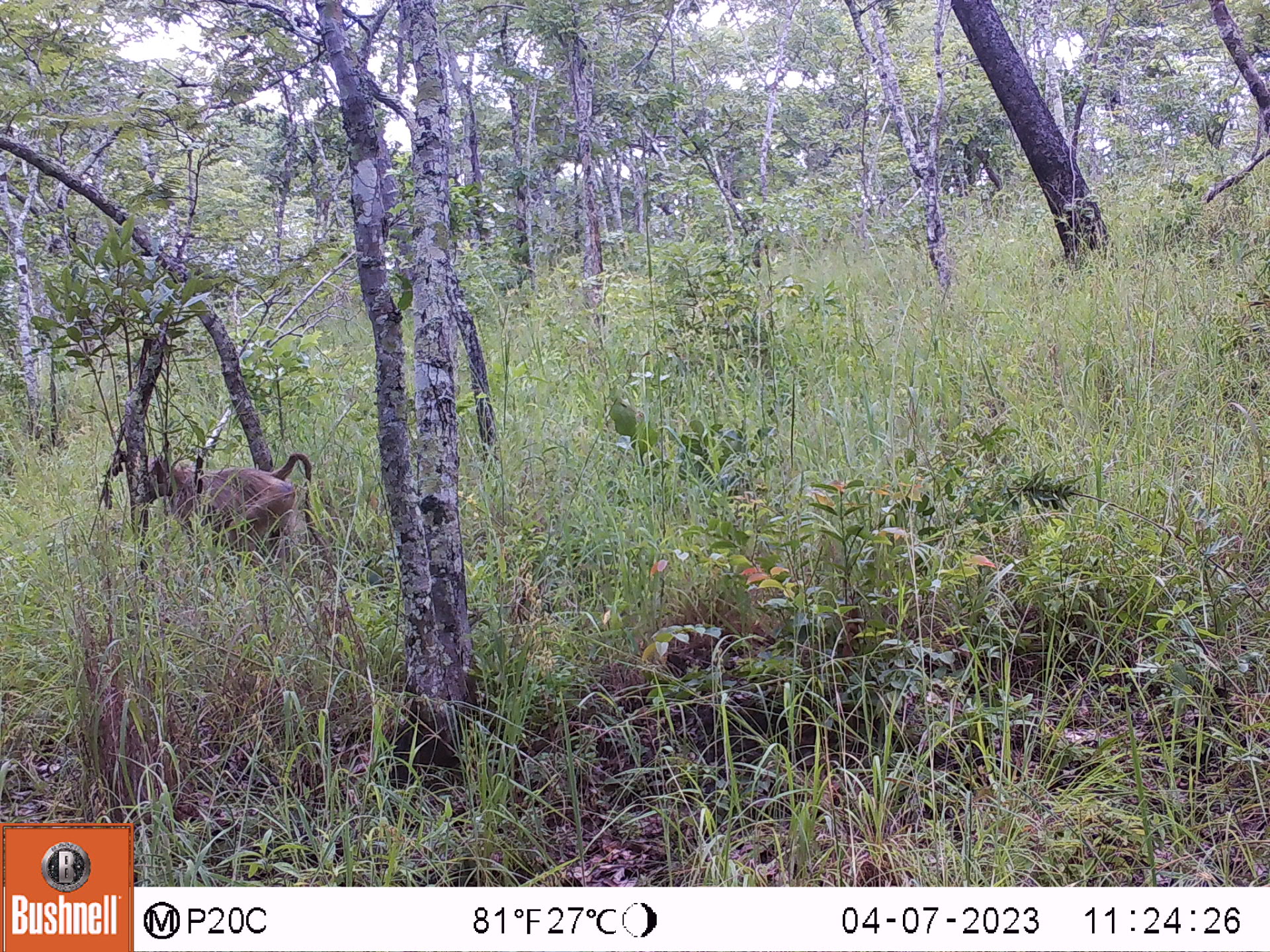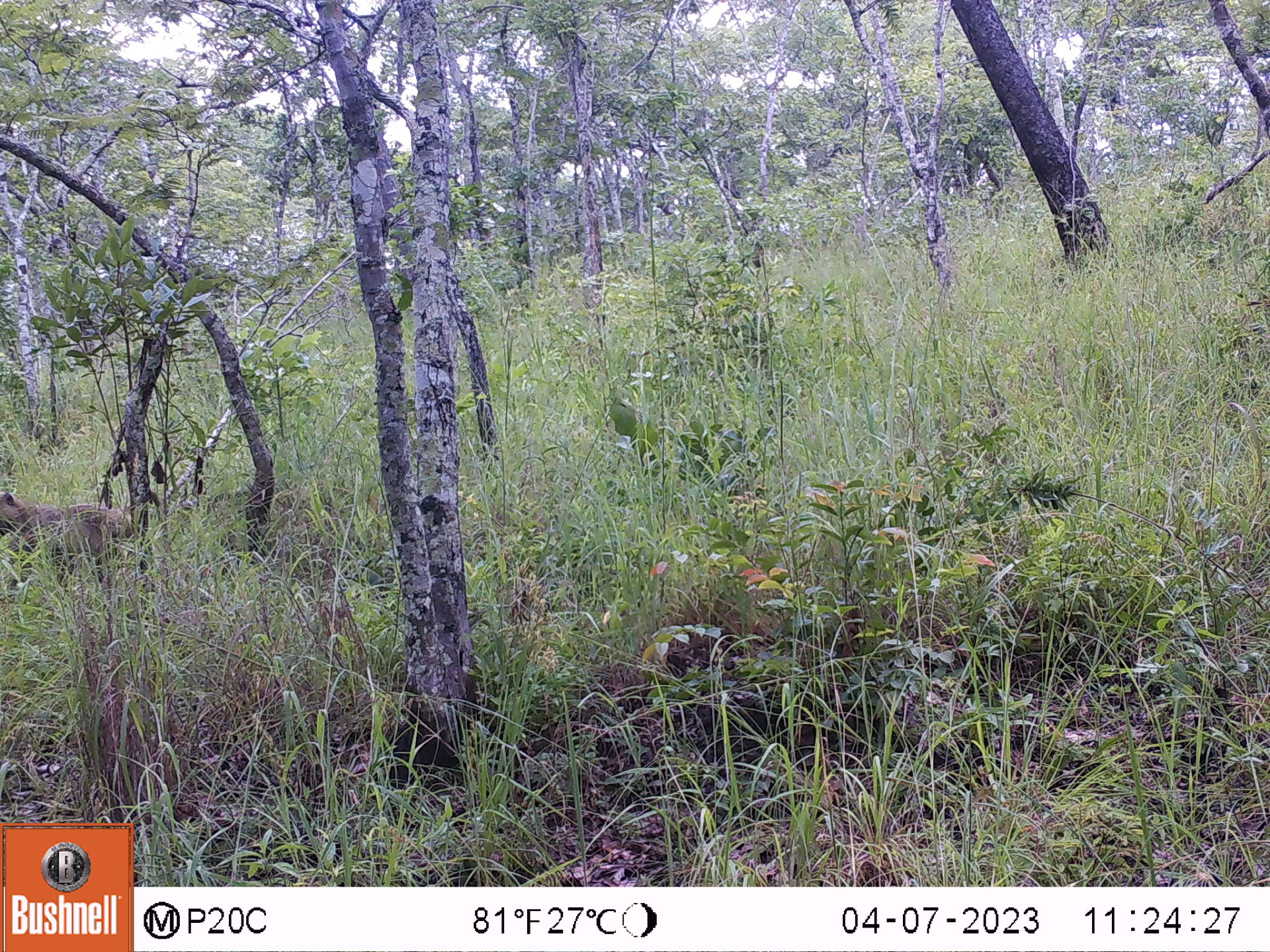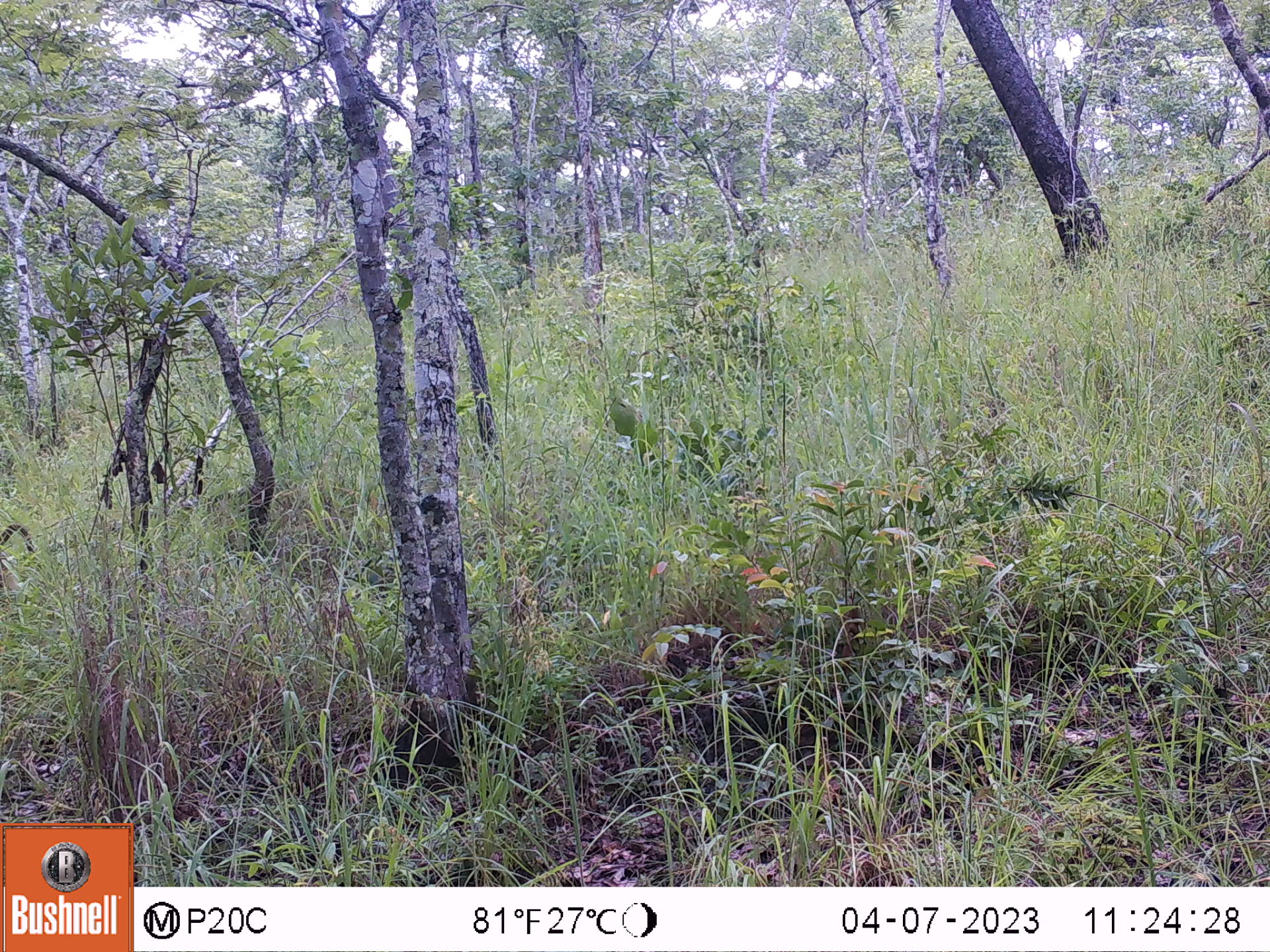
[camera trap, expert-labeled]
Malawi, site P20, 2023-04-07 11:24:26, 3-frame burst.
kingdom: Animalia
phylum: Chordata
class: Mammalia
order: Primates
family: Cercopithecidae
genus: Papio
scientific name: Papio cynocephalus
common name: yellow baboon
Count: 1.